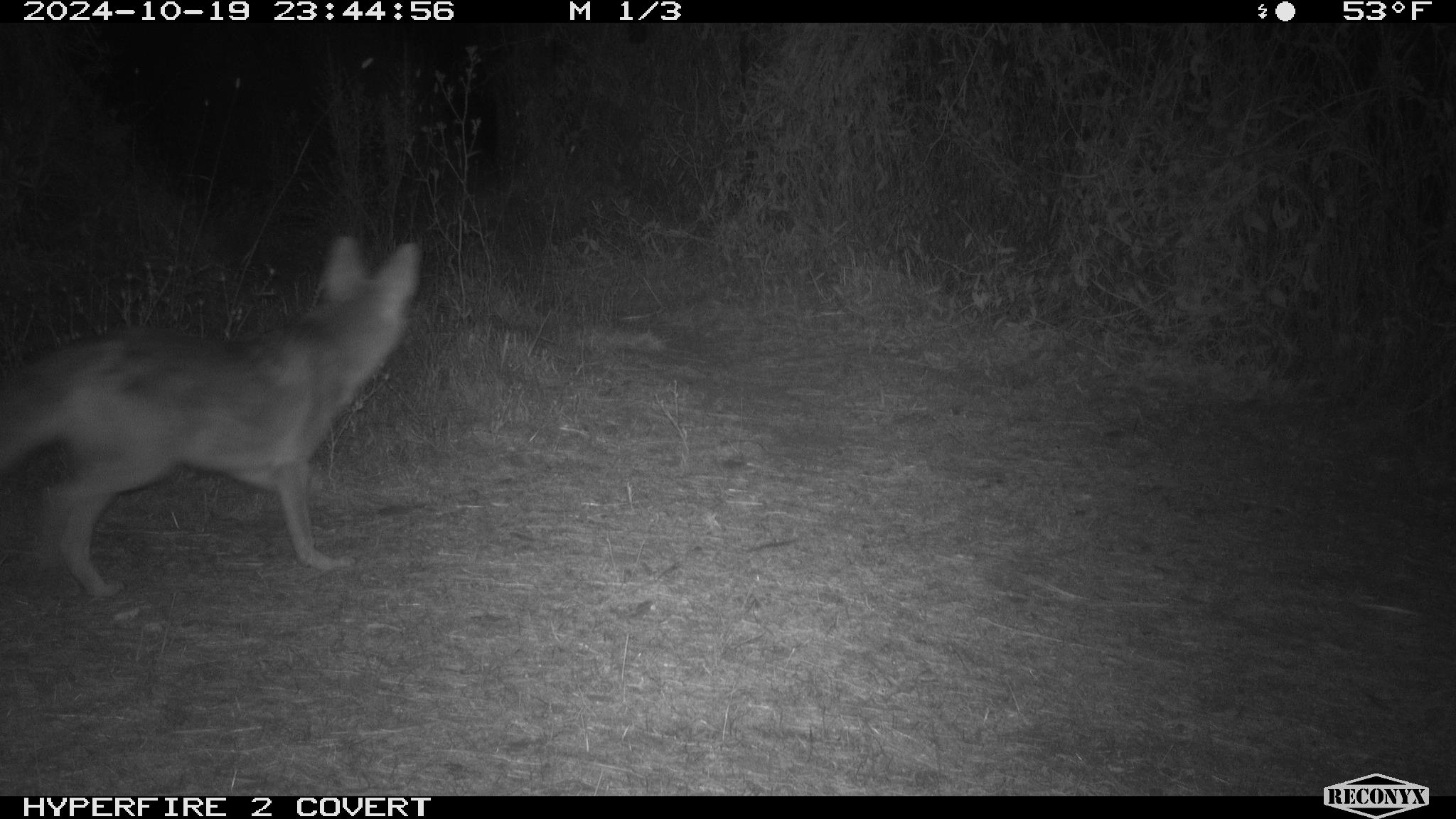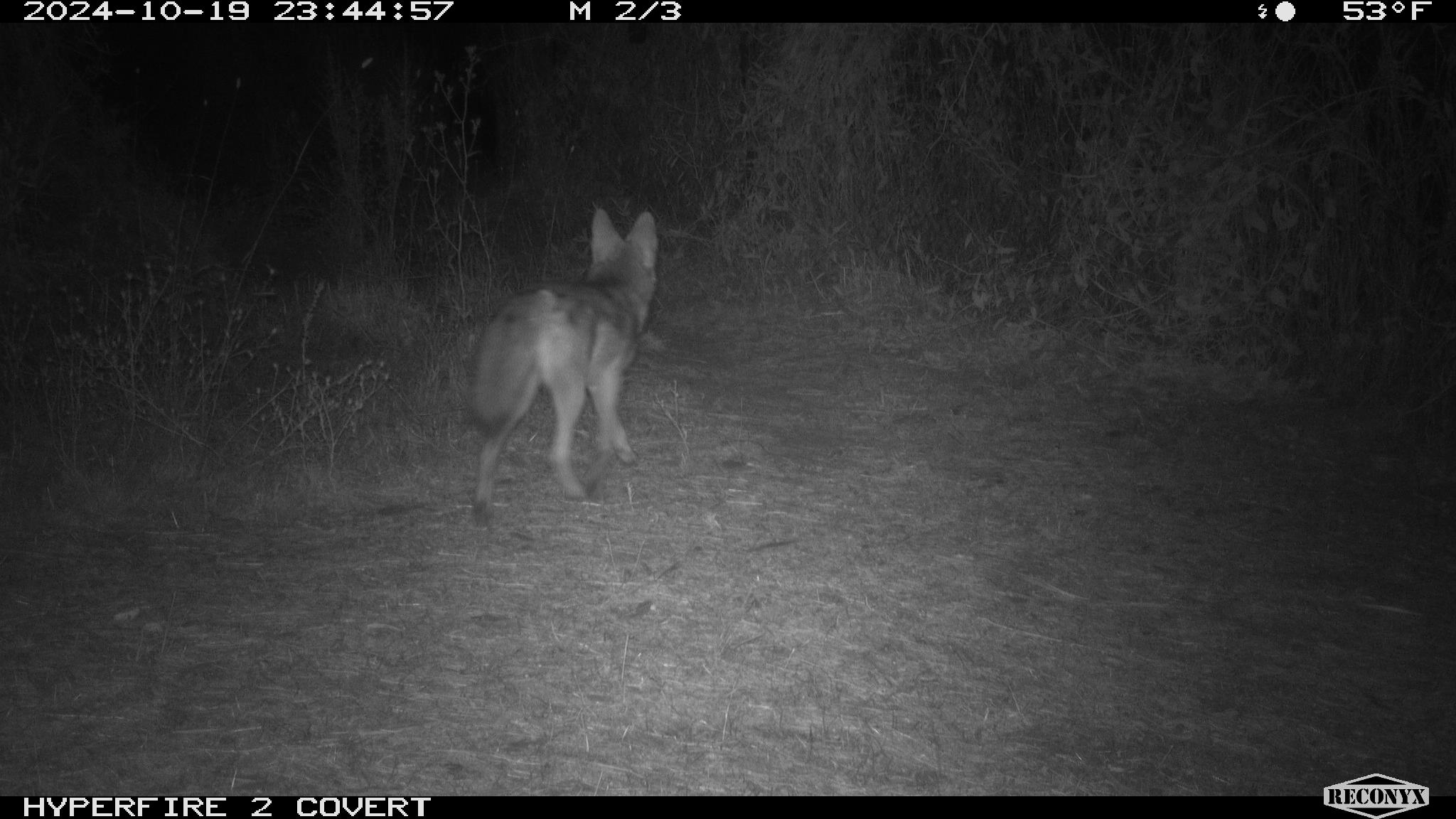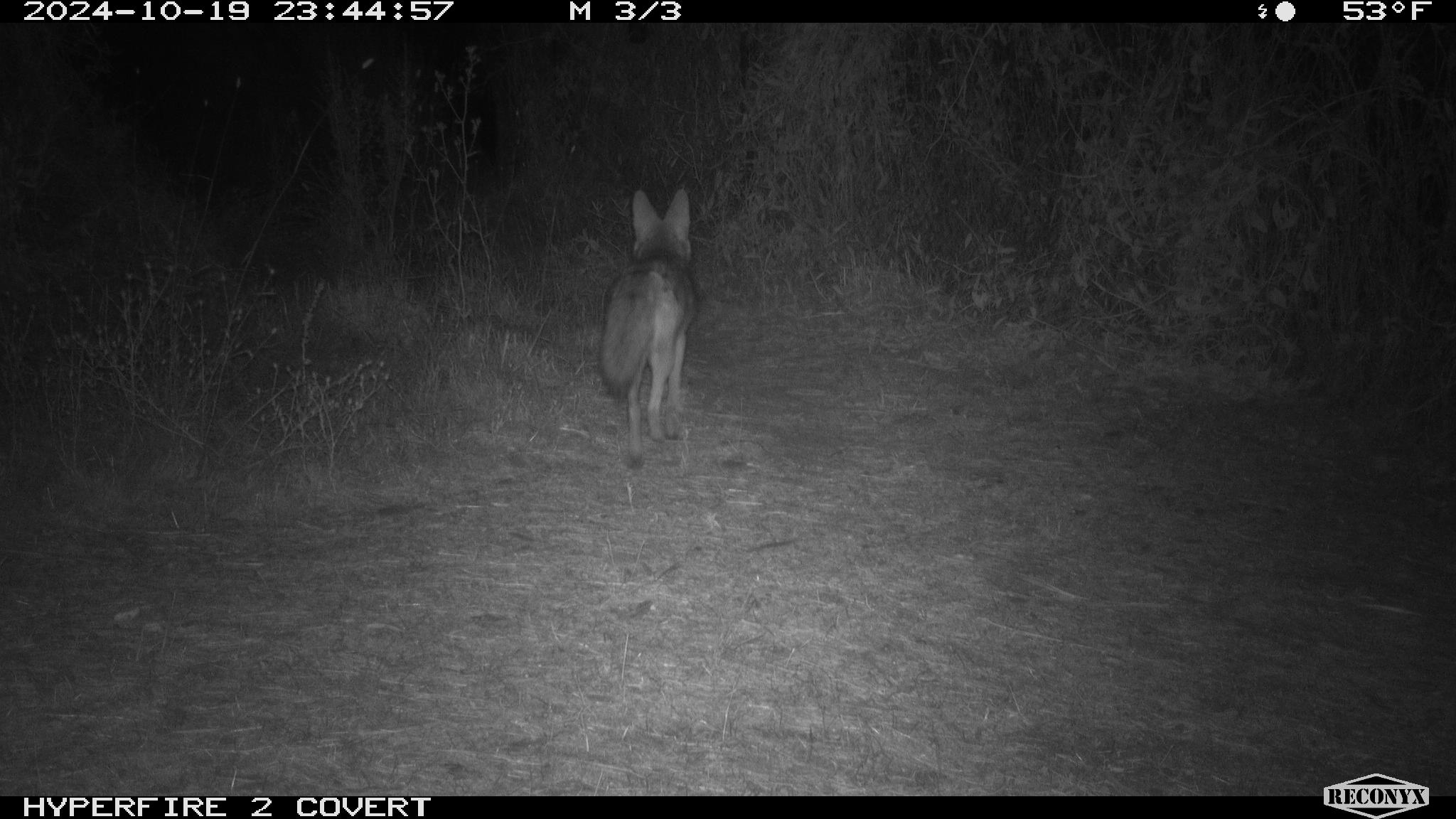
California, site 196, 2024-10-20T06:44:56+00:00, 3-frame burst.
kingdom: Animalia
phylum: Chordata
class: Mammalia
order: Carnivora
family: Canidae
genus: Canis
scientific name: Canis latrans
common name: coyote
Coyote (Canis latrans).